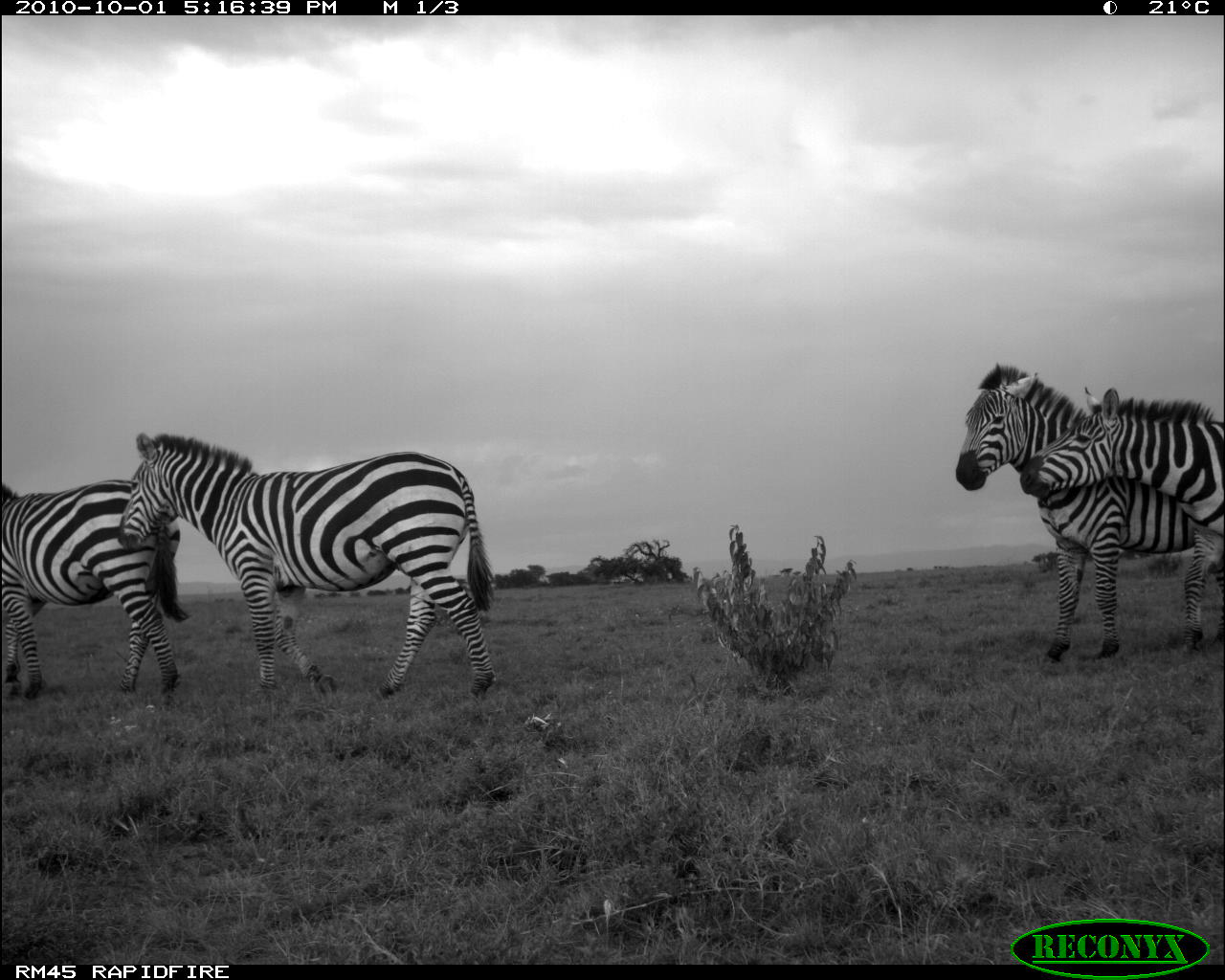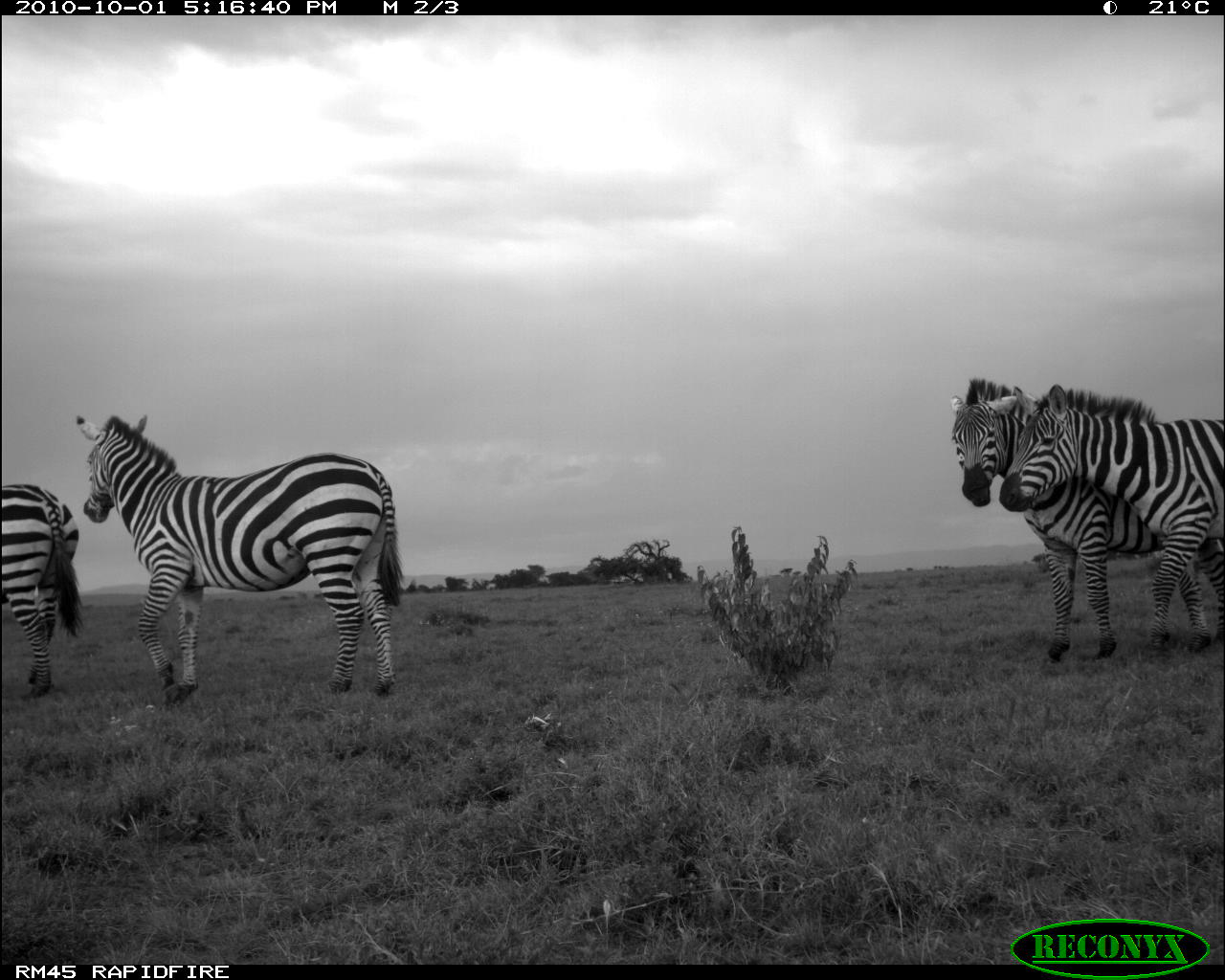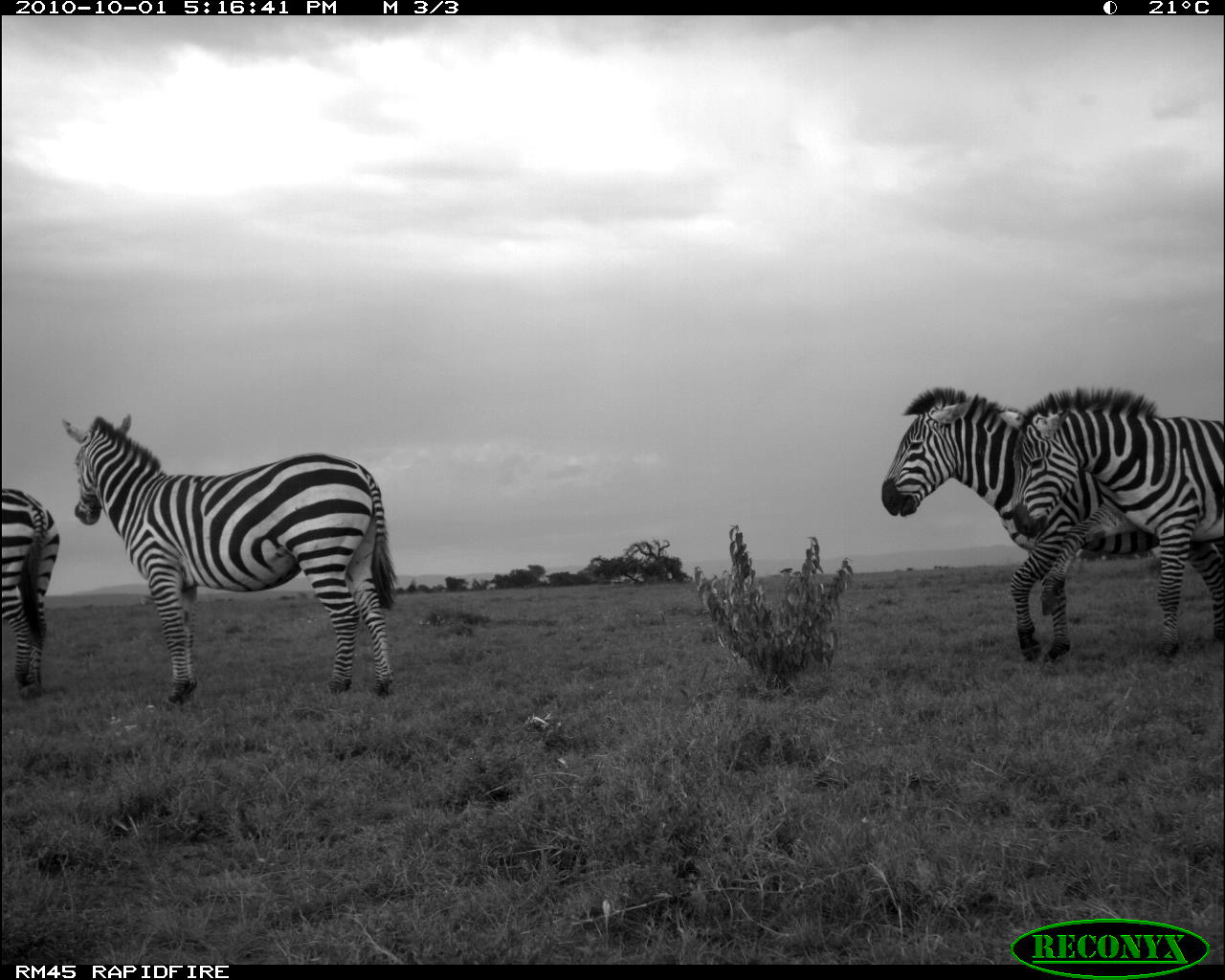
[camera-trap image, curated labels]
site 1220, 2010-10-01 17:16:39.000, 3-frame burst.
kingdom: Animalia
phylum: Chordata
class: Mammalia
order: Perissodactyla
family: Equidae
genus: Equus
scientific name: Equus quagga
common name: plains zebra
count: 4